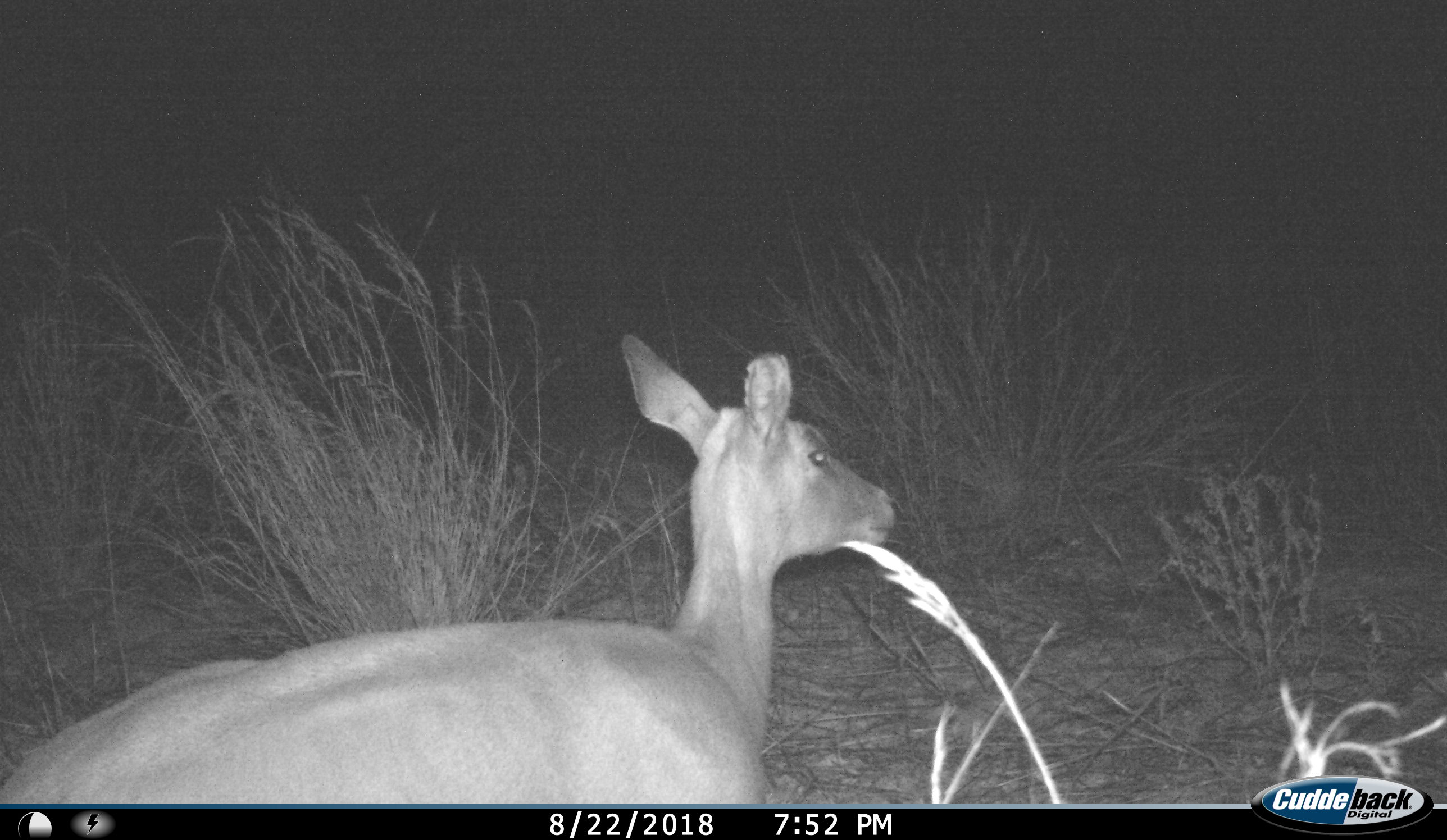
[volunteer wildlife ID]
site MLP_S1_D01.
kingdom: Animalia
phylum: Chordata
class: Mammalia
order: Artiodactyla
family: Bovidae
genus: Aepyceros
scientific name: Aepyceros melampus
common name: impala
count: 1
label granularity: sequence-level